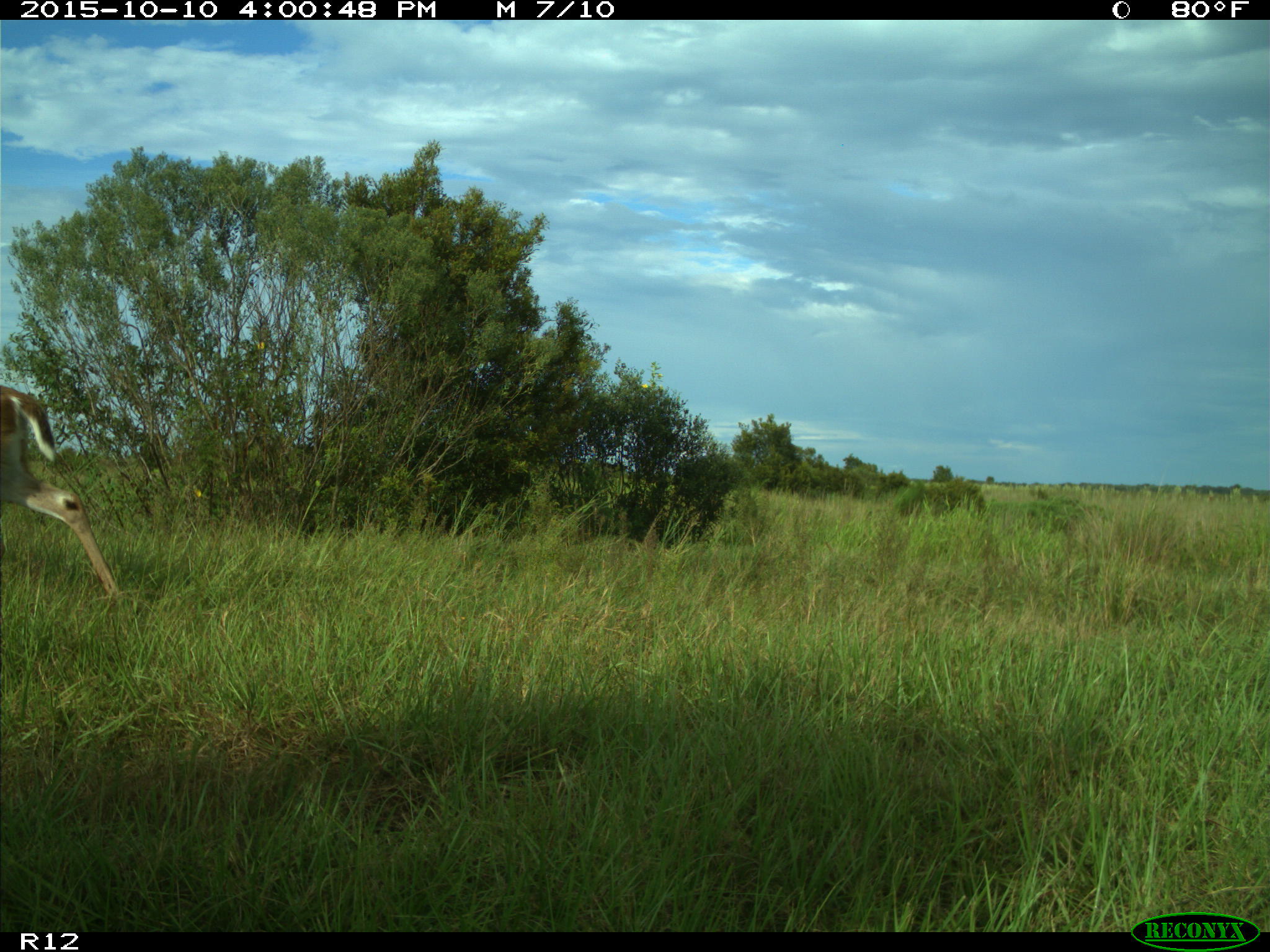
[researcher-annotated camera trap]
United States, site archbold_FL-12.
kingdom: Animalia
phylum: Chordata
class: Mammalia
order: Artiodactyla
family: Cervidae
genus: Odocoileus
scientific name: Odocoileus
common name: deer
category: unidentified deer